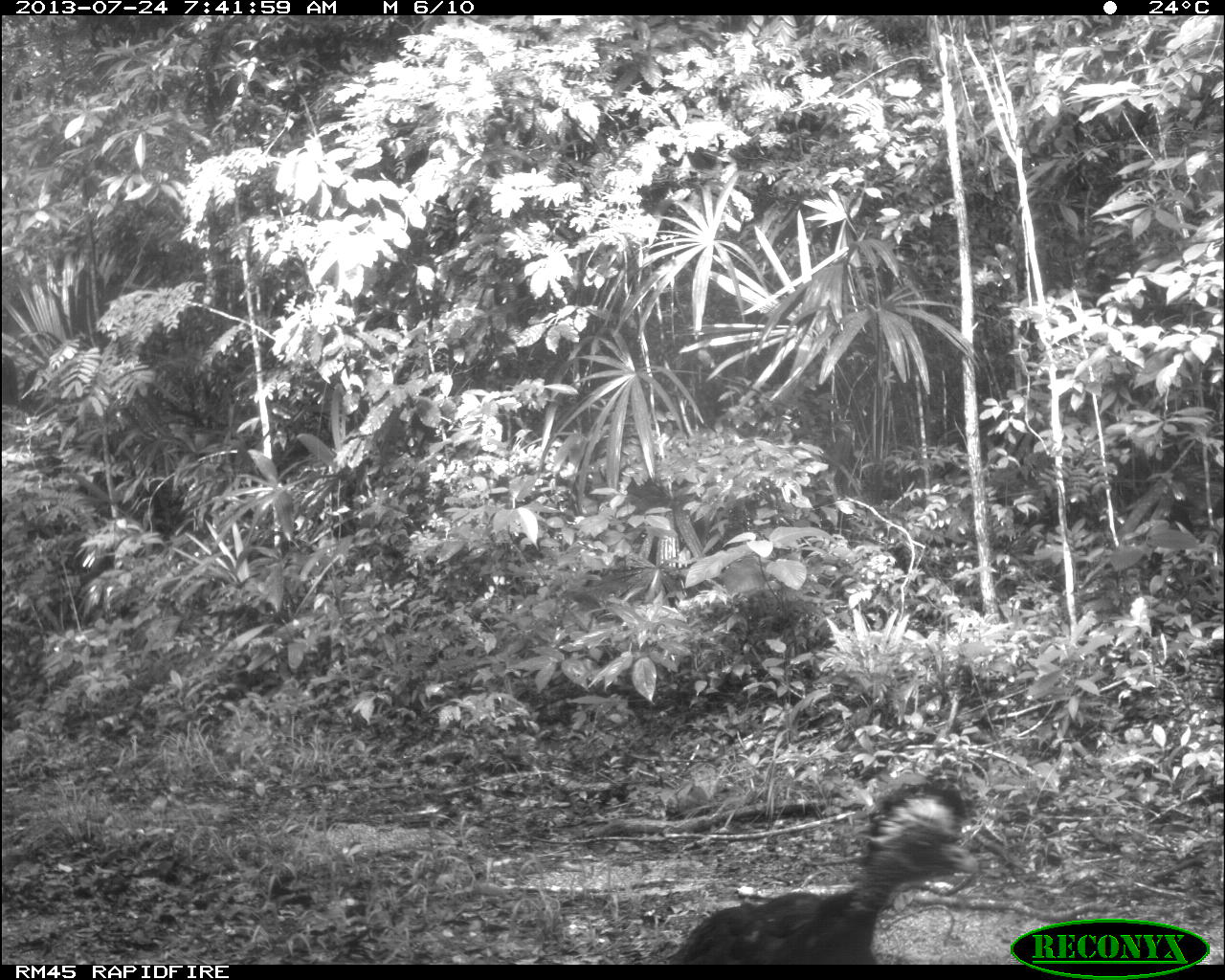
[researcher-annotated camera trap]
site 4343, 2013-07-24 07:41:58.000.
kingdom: Animalia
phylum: Chordata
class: Aves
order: Galliformes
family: Cracidae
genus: Crax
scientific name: Crax rubra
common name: great curassow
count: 1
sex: female